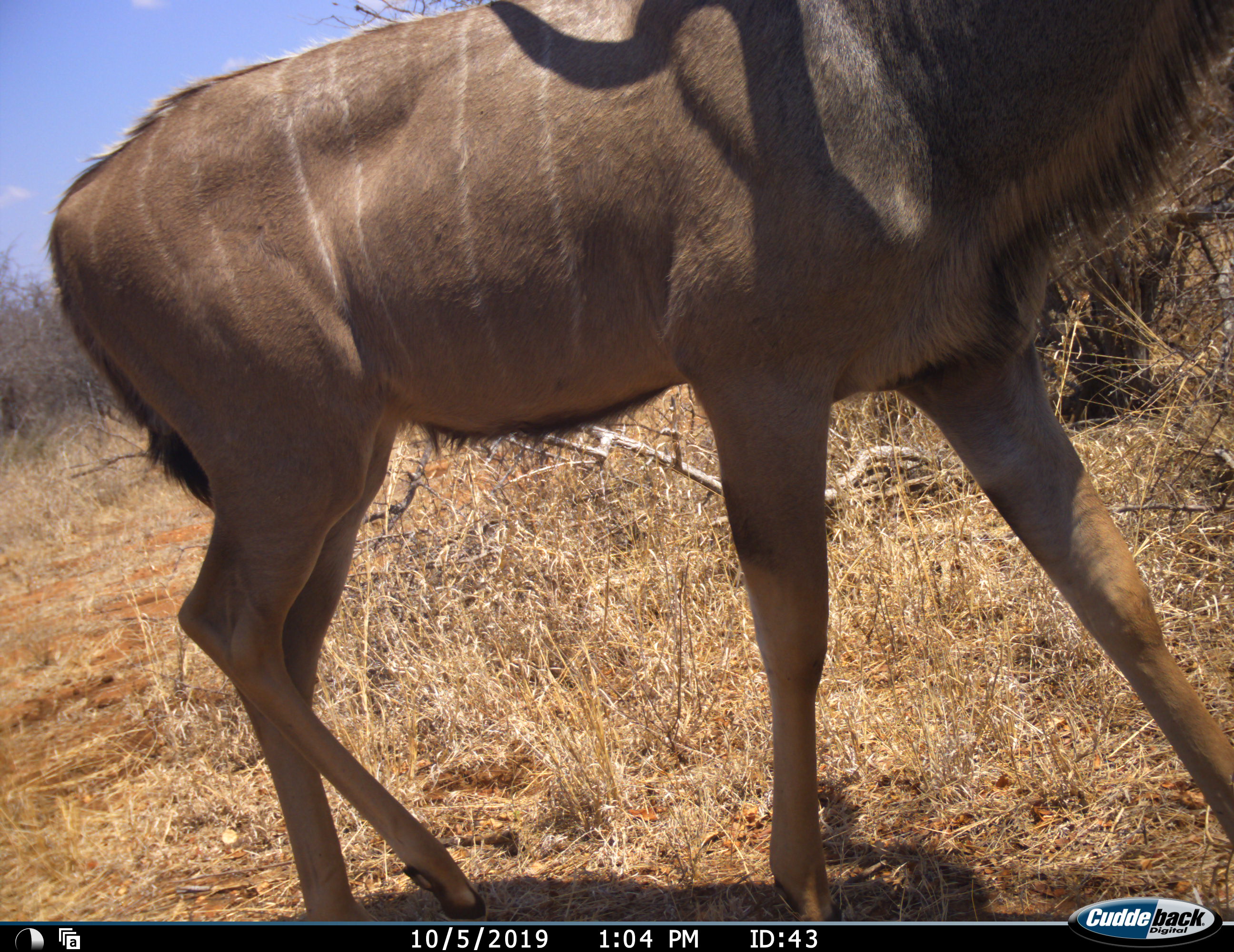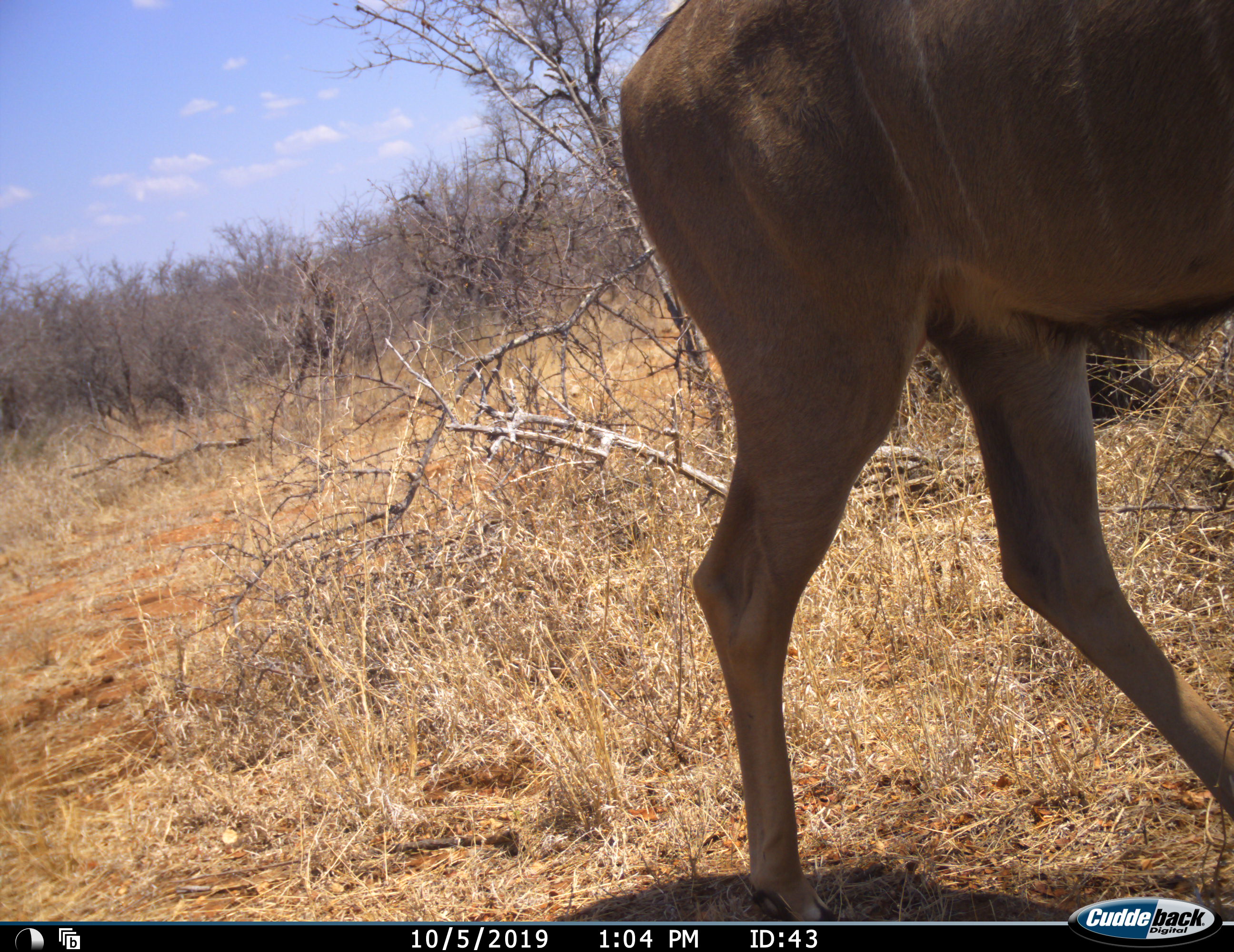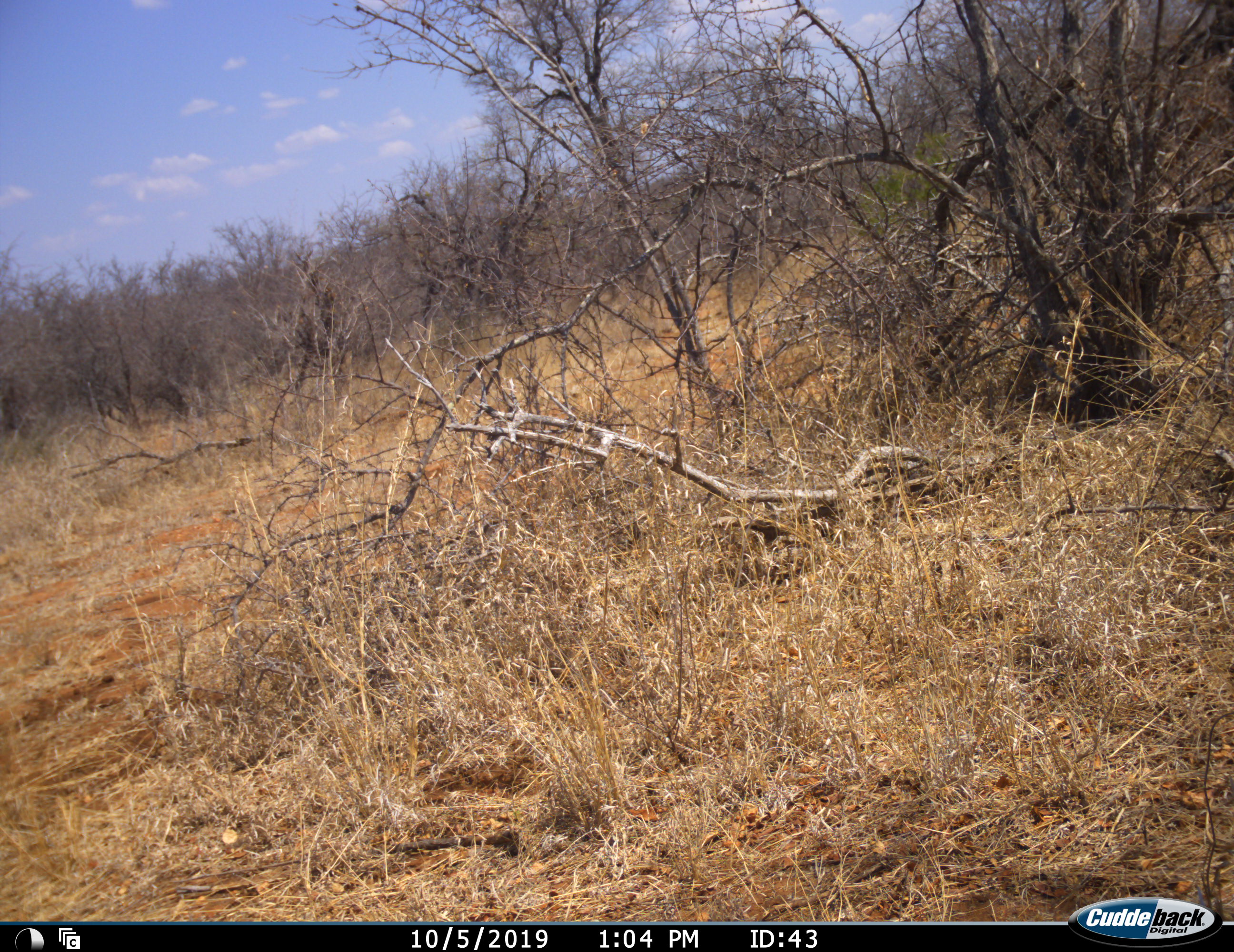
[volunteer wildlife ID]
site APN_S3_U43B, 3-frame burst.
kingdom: Animalia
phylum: Chordata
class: Mammalia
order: Artiodactyla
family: Bovidae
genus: Tragelaphus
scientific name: Tragelaphus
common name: kudu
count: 1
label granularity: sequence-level